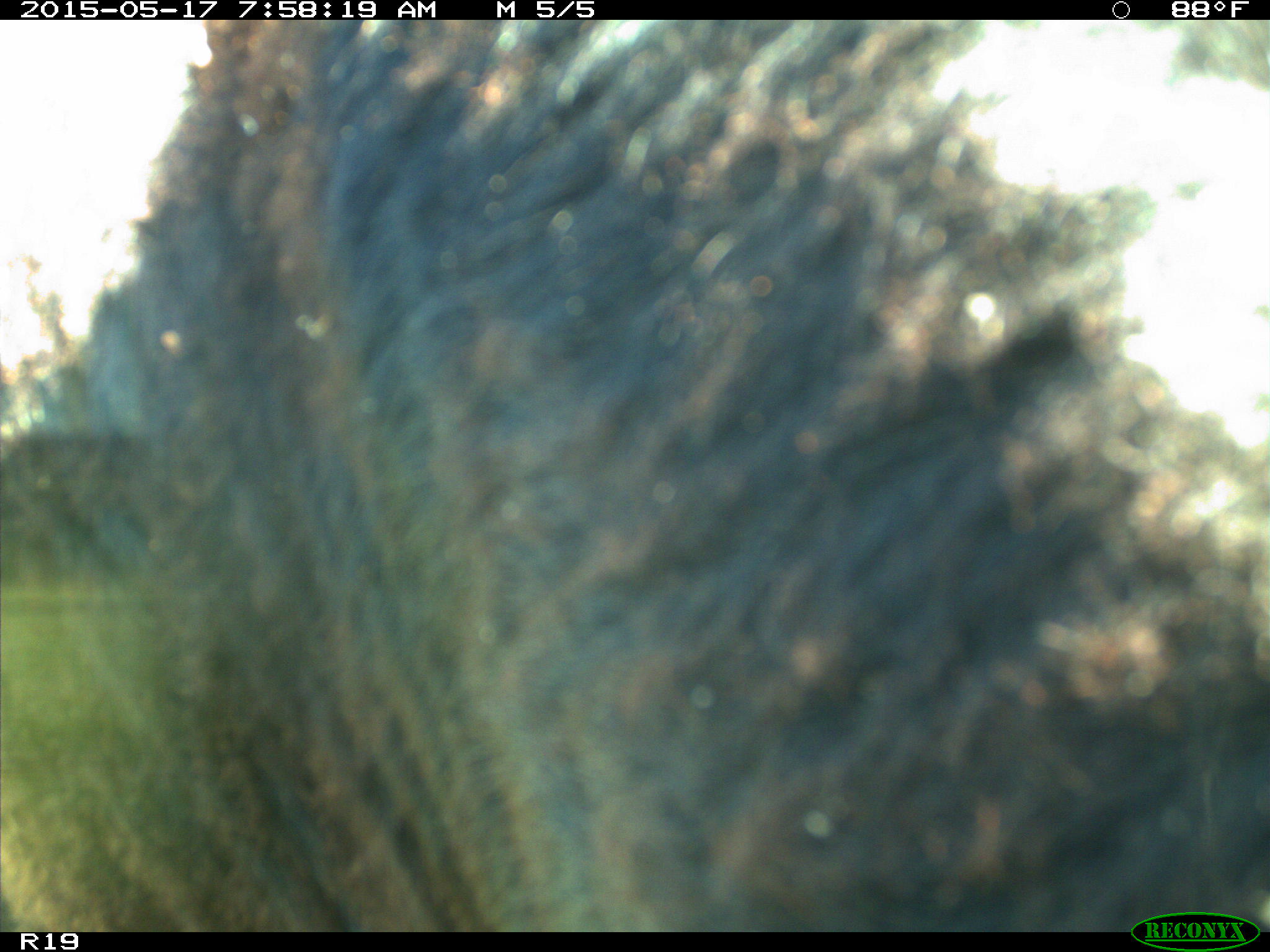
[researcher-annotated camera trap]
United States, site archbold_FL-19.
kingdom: Animalia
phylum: Chordata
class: Mammalia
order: Artiodactyla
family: Bovidae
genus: Bos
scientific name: Bos taurus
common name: domestic cow